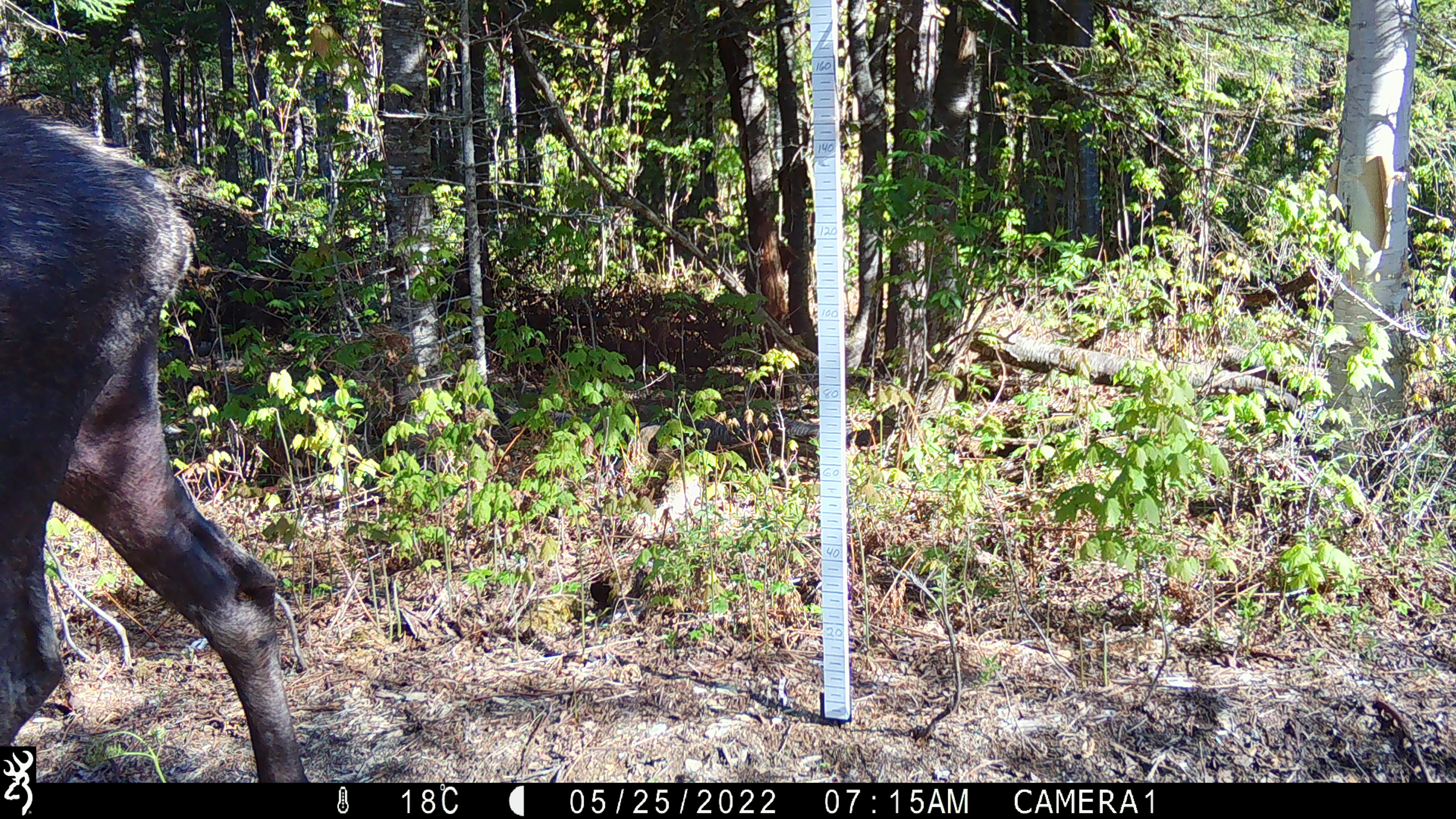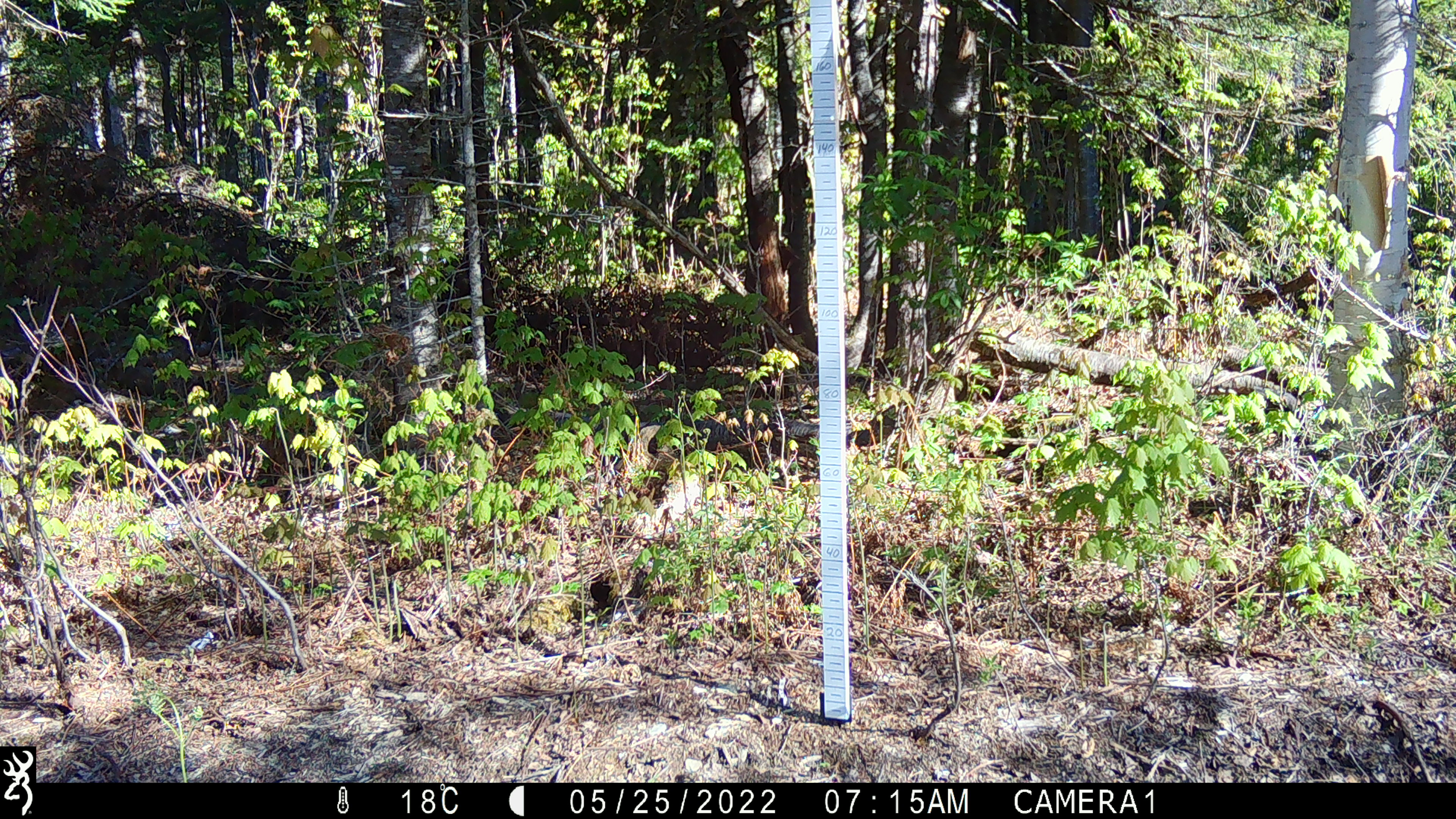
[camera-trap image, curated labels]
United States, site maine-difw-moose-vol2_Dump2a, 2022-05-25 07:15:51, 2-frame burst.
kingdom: Animalia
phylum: Chordata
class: Mammalia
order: Artiodactyla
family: Cervidae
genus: Alces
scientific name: Alces alces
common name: moose